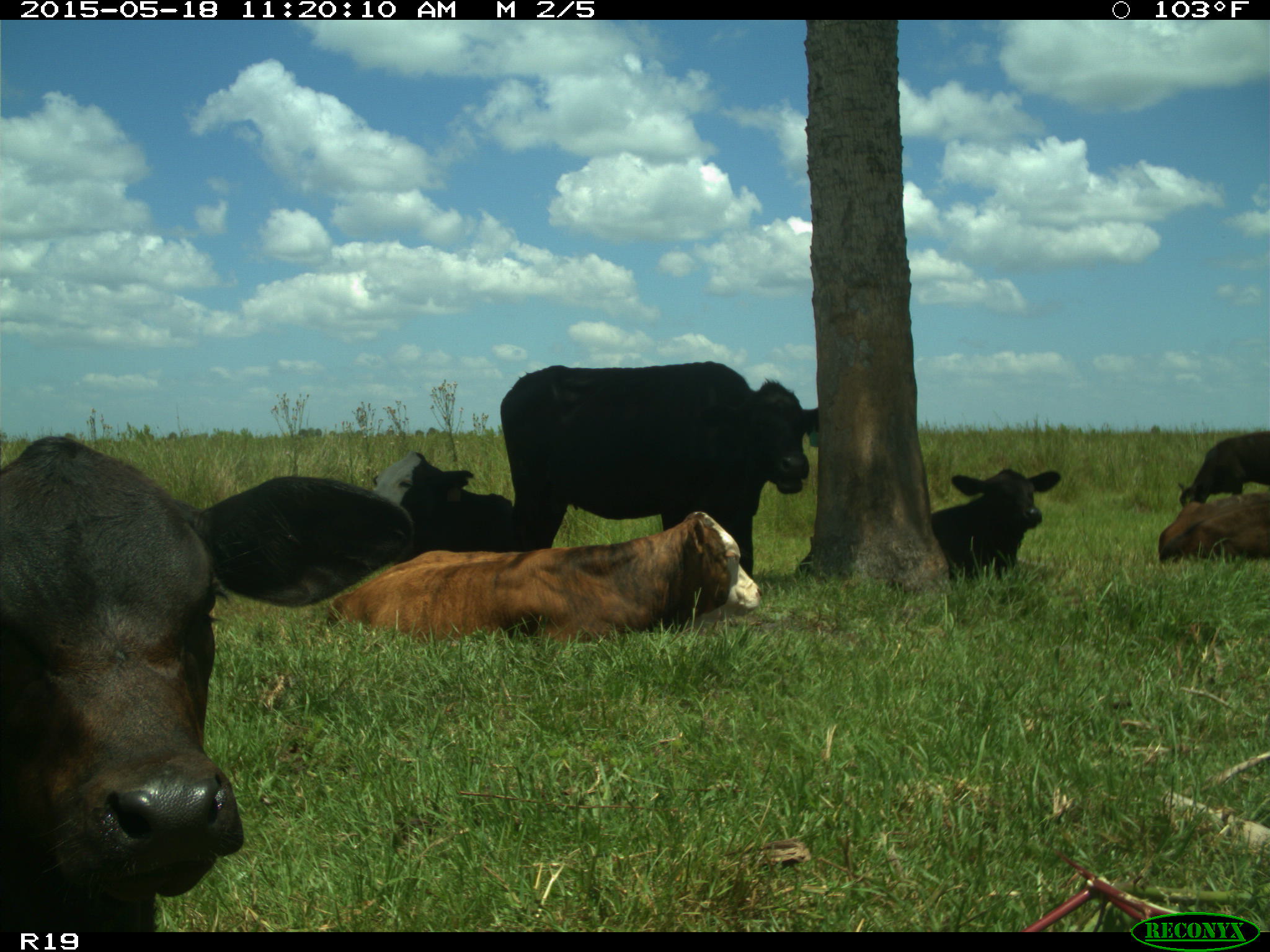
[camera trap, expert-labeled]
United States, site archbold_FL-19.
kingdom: Animalia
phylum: Chordata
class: Mammalia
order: Artiodactyla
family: Bovidae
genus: Bos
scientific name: Bos taurus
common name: domestic cow